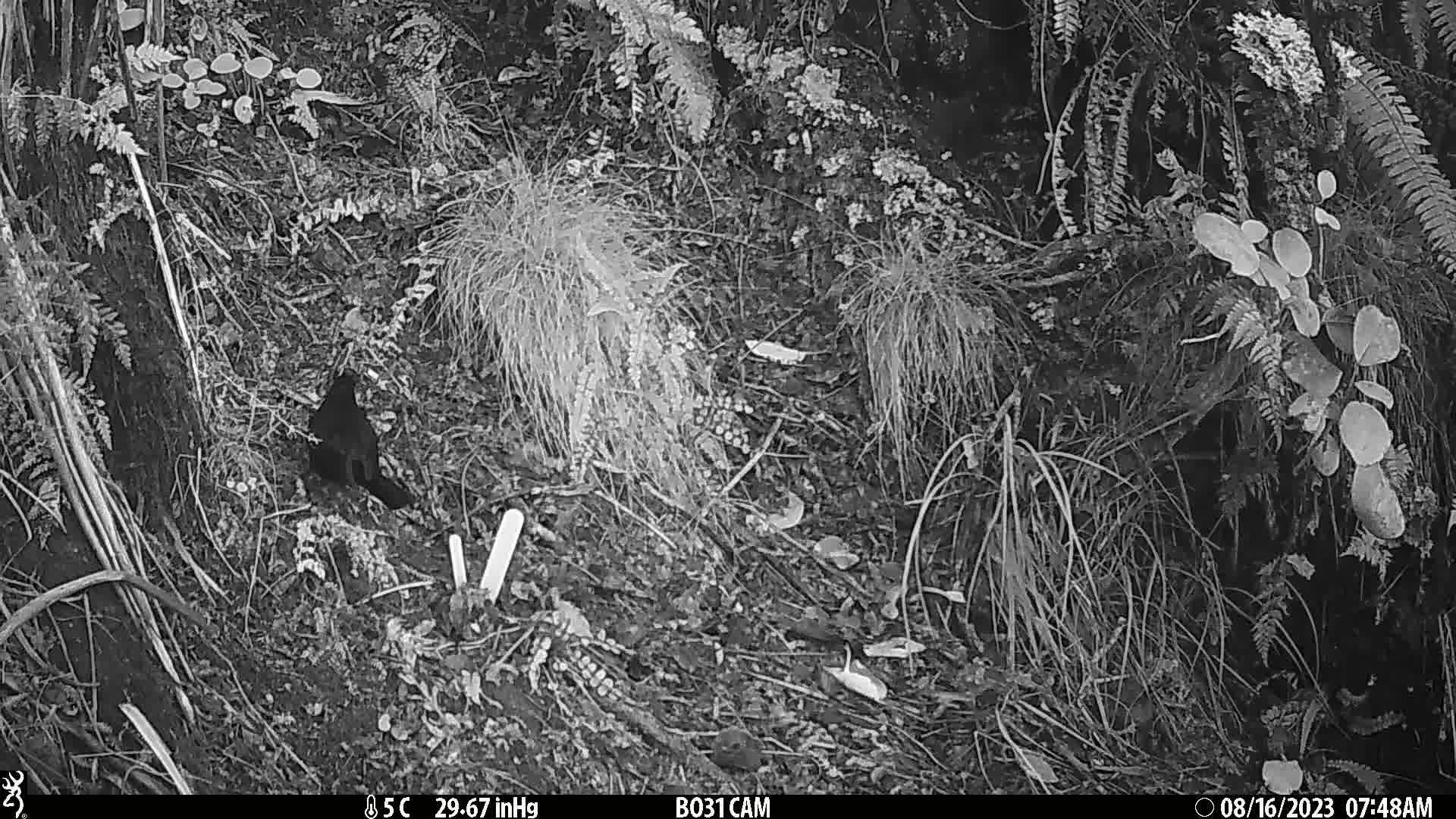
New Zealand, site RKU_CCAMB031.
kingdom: Animalia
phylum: Chordata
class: Aves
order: Passeriformes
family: Turdidae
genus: Turdus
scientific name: Turdus merula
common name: eurasian blackbird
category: blackbird